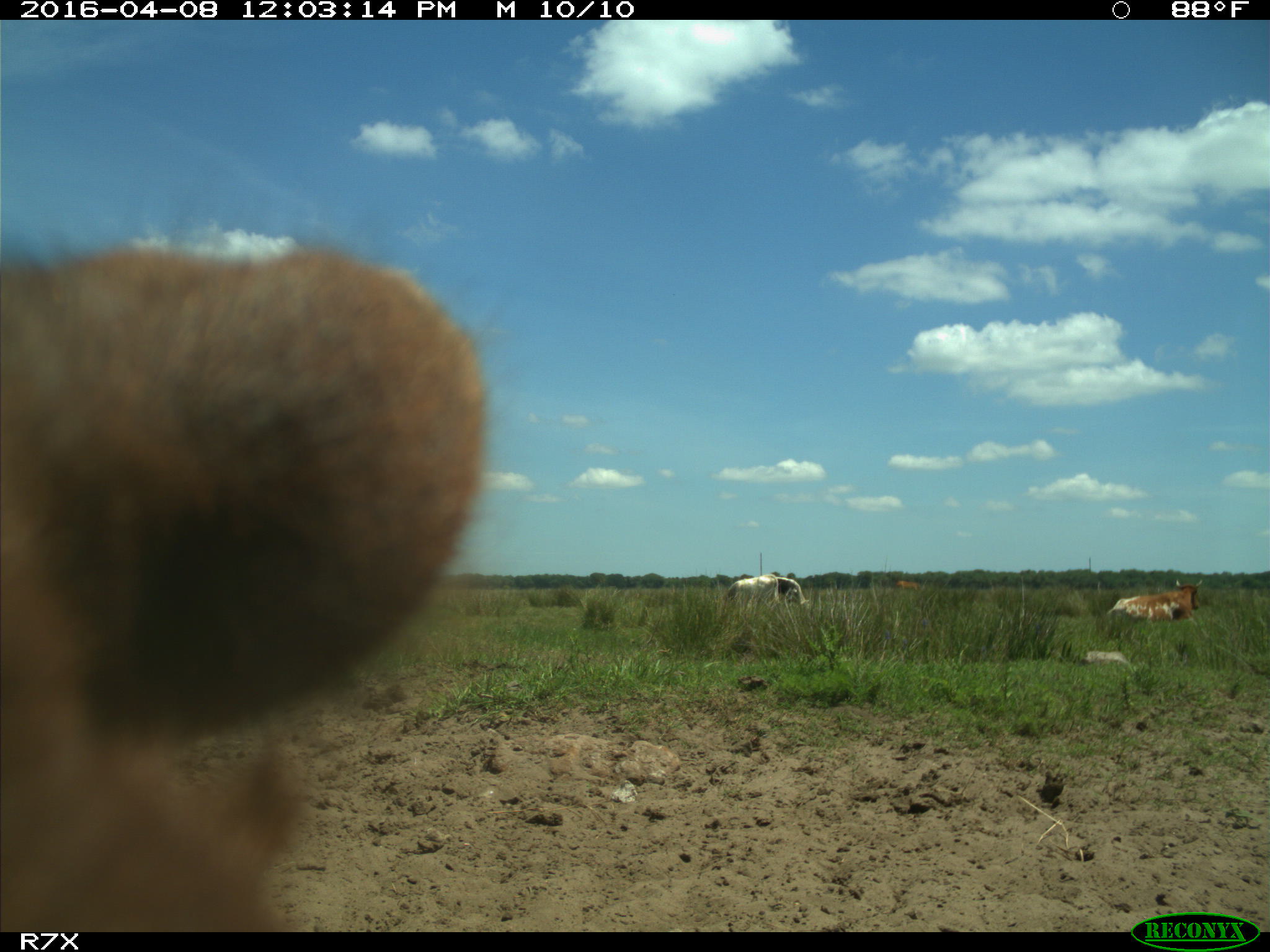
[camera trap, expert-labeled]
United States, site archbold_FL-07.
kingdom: Animalia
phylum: Chordata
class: Mammalia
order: Artiodactyla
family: Bovidae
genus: Bos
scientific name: Bos taurus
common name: domestic cow